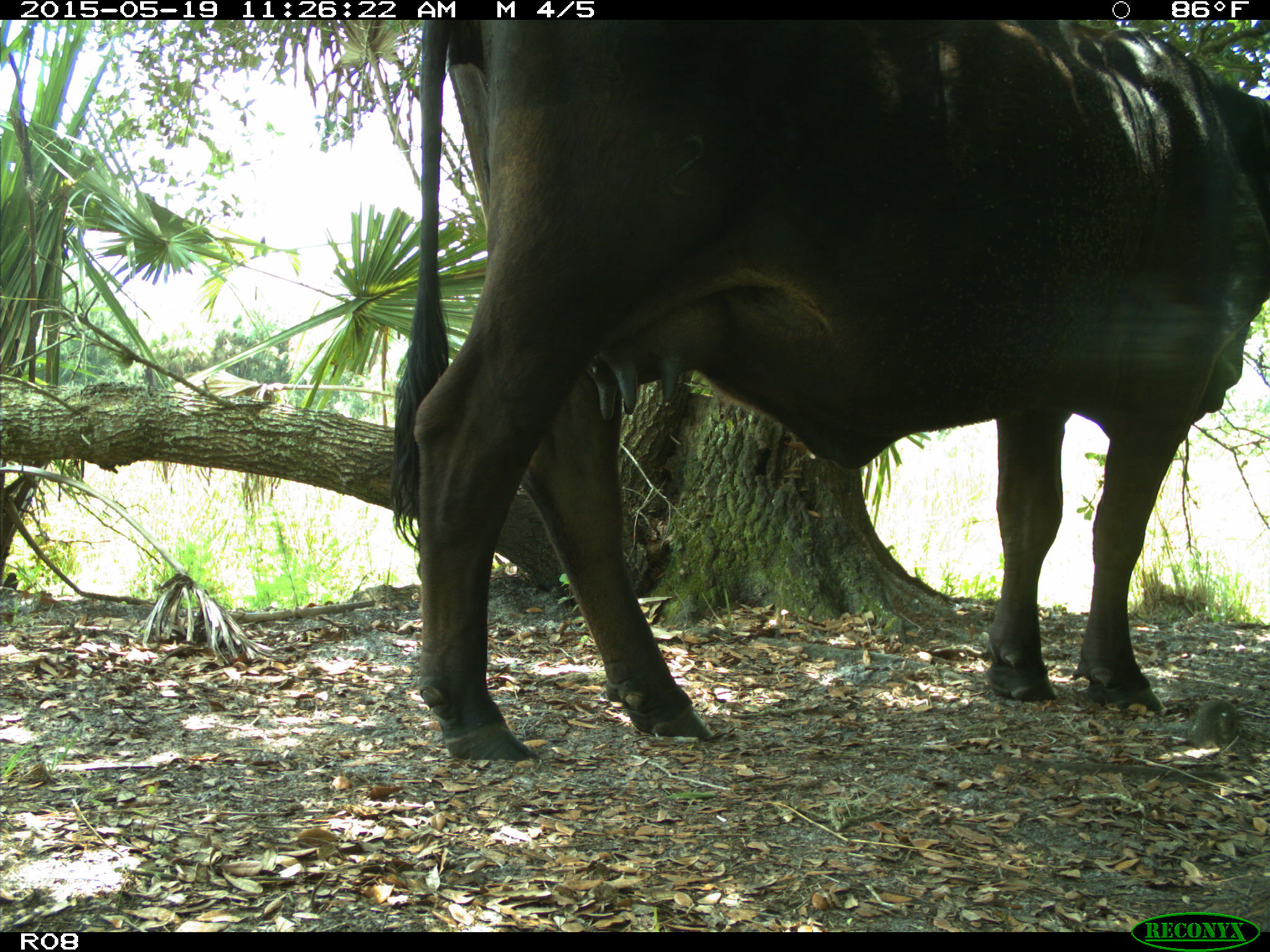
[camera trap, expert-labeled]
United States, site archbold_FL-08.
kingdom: Animalia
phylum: Chordata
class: Mammalia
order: Artiodactyla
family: Bovidae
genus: Bos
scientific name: Bos taurus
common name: domestic cow